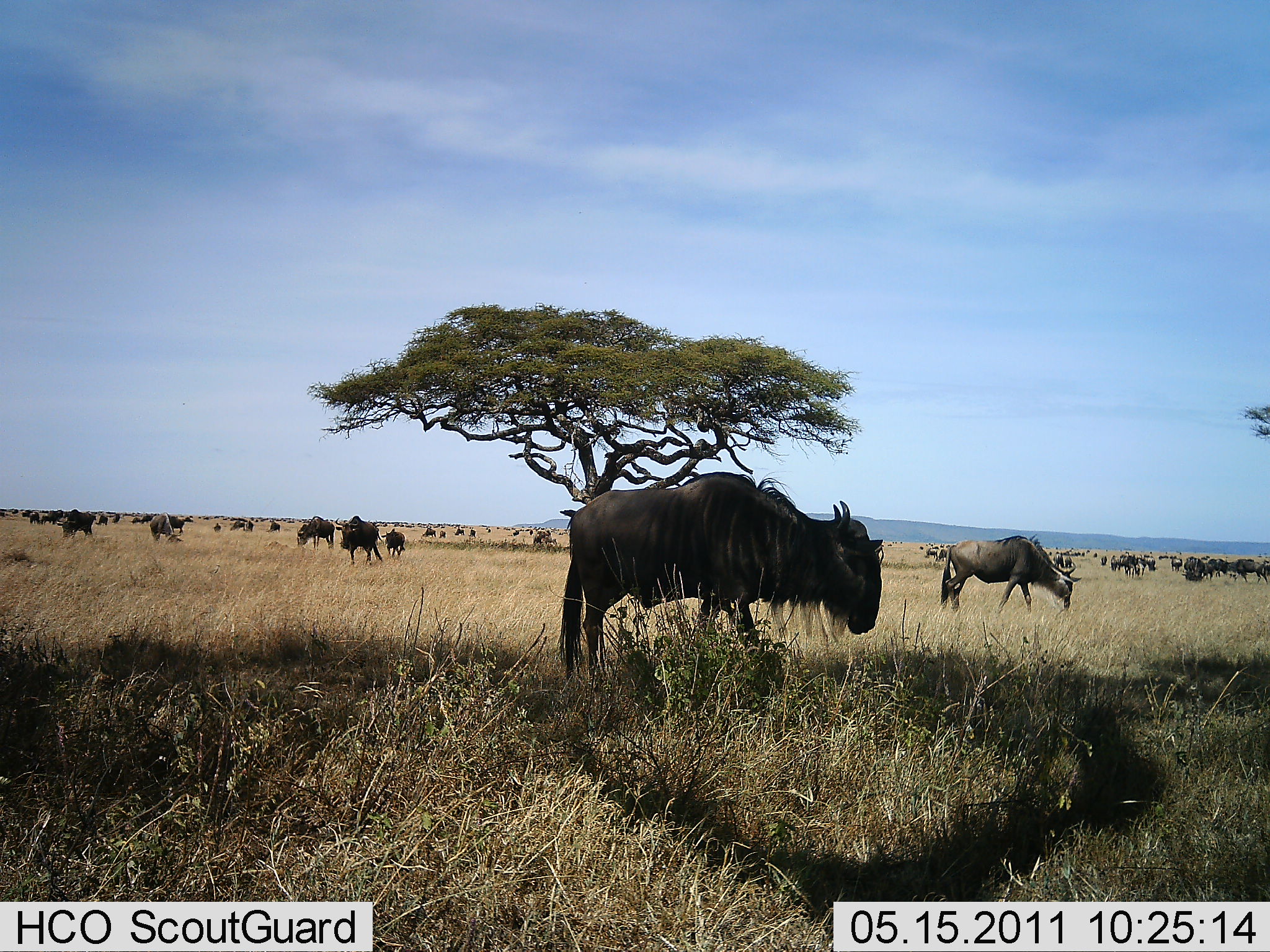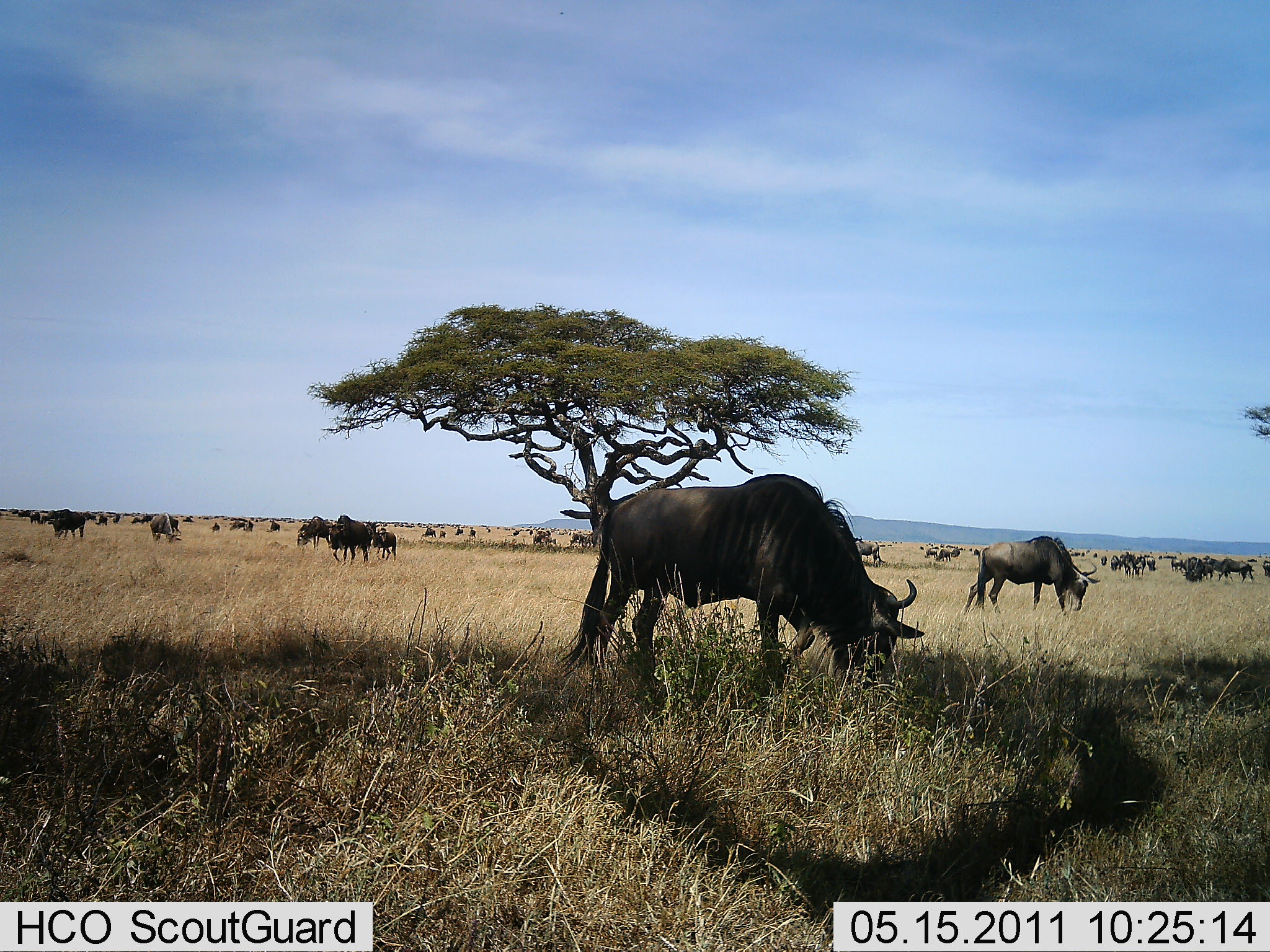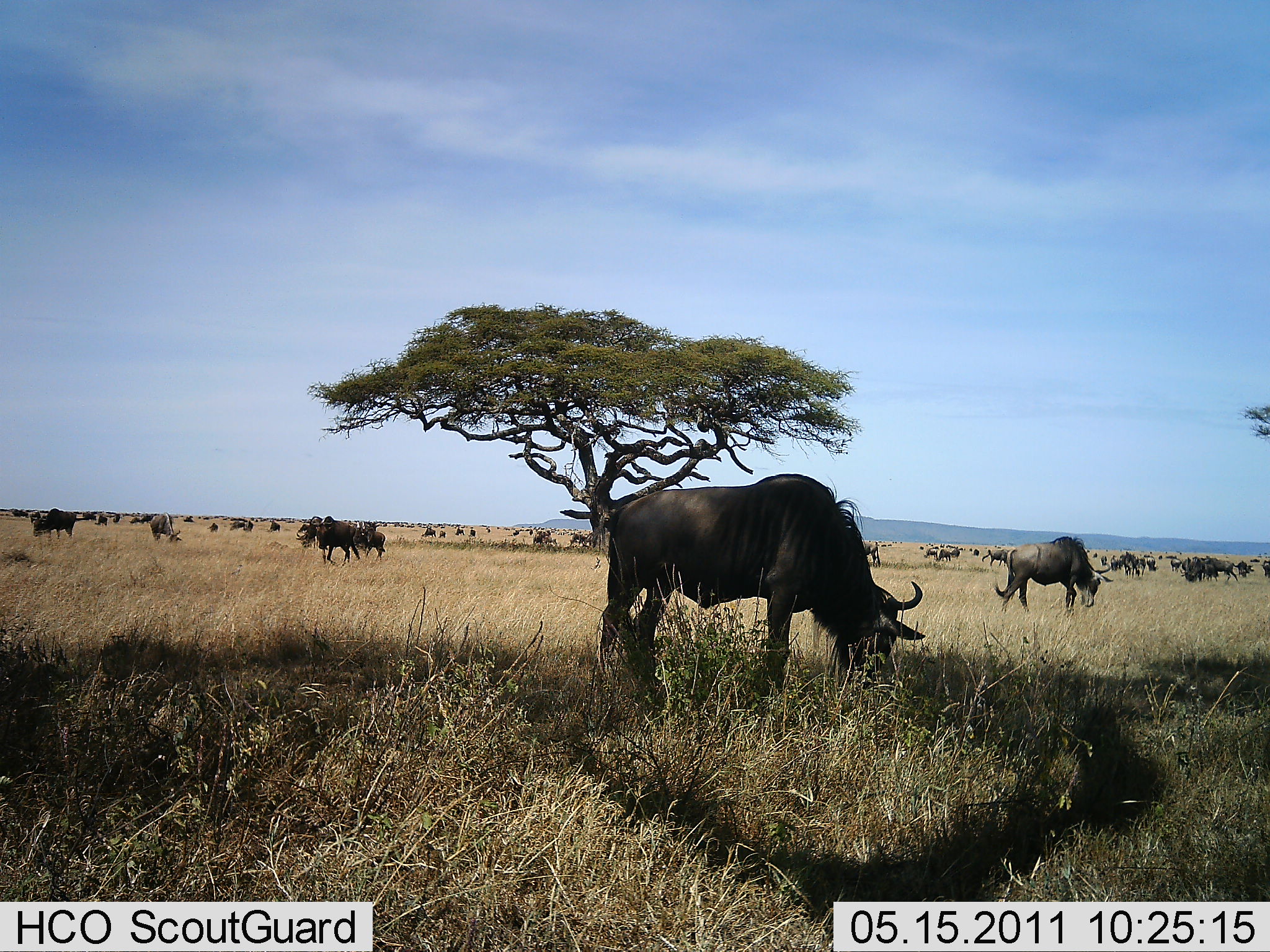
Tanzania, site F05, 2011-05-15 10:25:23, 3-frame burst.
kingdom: Animalia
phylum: Chordata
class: Mammalia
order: Artiodactyla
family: Bovidae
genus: Connochaetes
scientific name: Connochaetes taurinus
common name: blue wildebeest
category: wildebeest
Wildebeest (blue wildebeest) (Connochaetes taurinus), count 51+. Behavior (volunteer vote fractions): standing 45%, resting 0%, moving 27%, interacting 0%. Young present (vote fraction): 0%. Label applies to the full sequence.